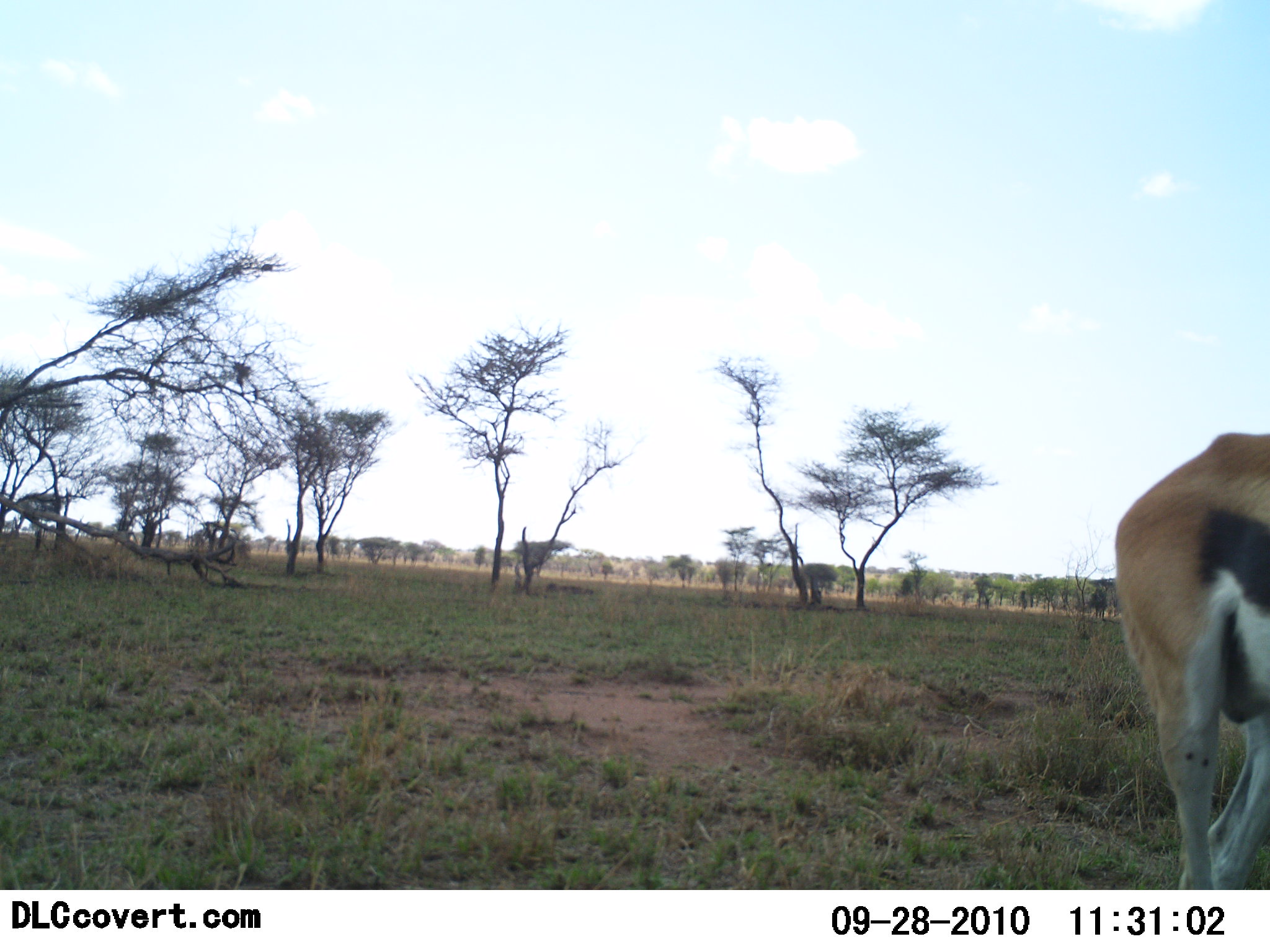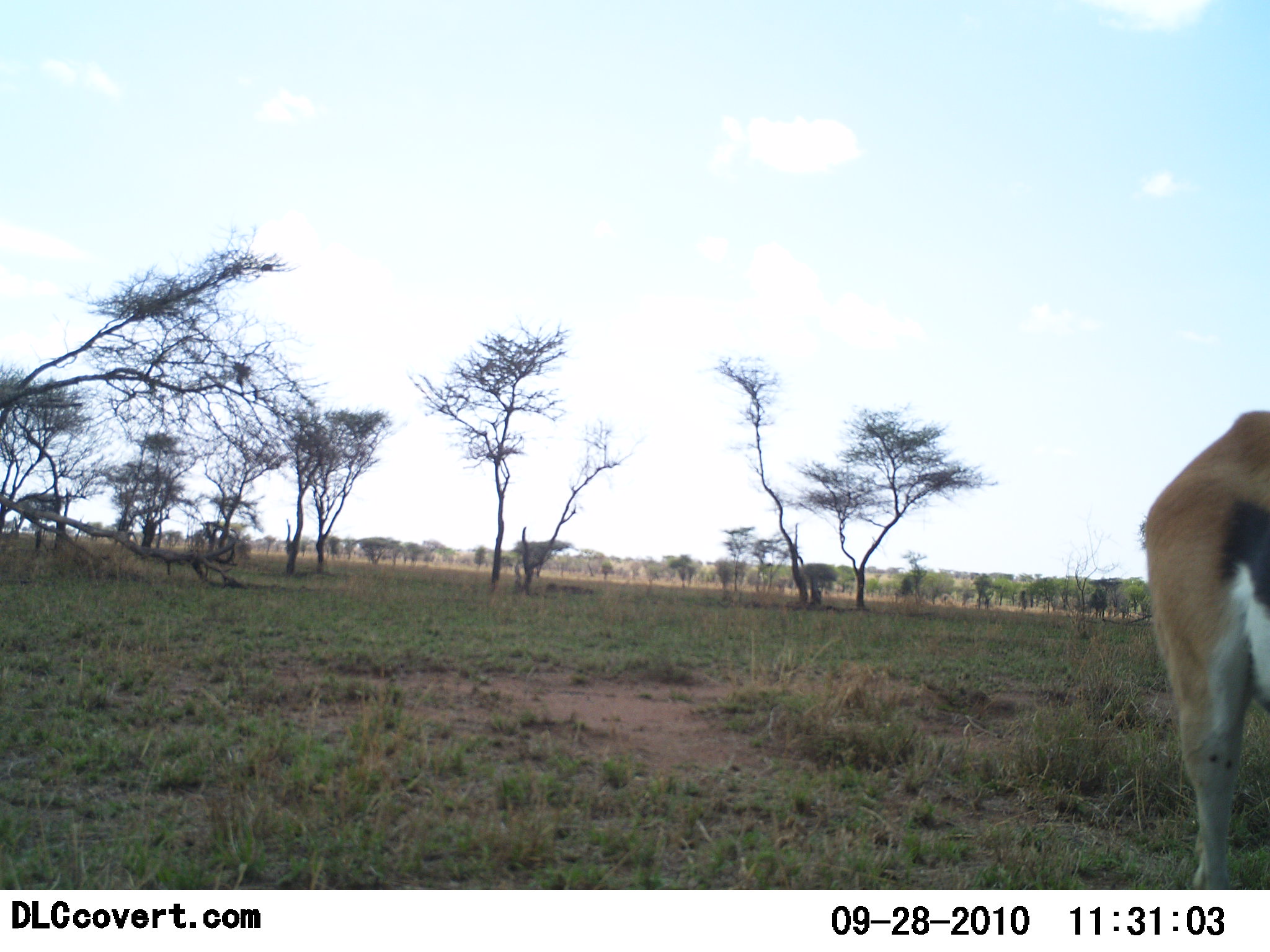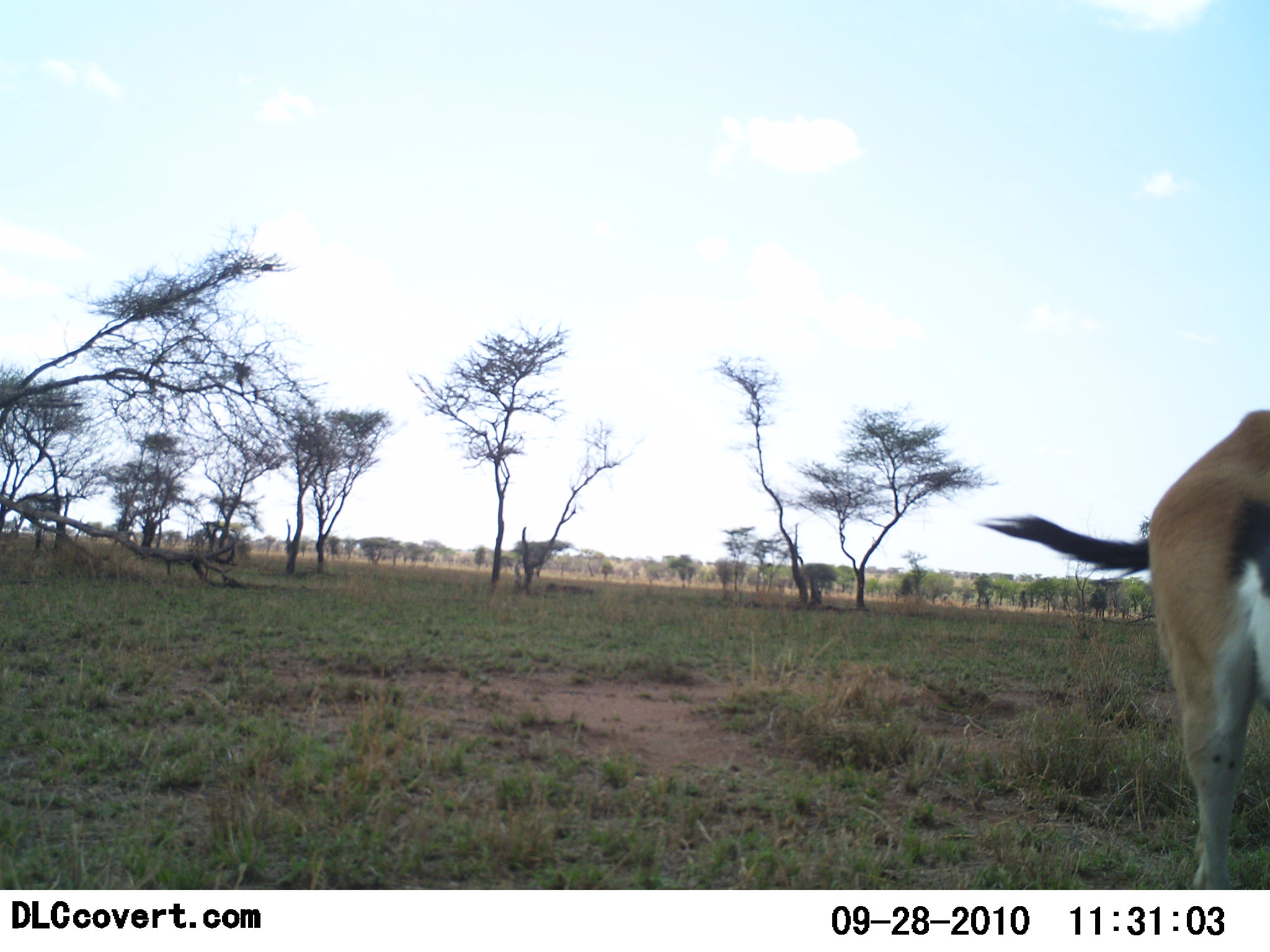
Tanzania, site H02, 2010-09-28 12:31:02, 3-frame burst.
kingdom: Animalia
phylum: Chordata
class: Mammalia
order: Artiodactyla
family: Bovidae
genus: Eudorcas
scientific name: Eudorcas thomsonii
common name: thomson's gazelle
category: gazellethomsons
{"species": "gazellethomsons (thomson's gazelle) (Eudorcas thomsonii)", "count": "1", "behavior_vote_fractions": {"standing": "87%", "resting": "0%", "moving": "27%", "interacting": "0%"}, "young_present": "0%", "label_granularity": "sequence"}